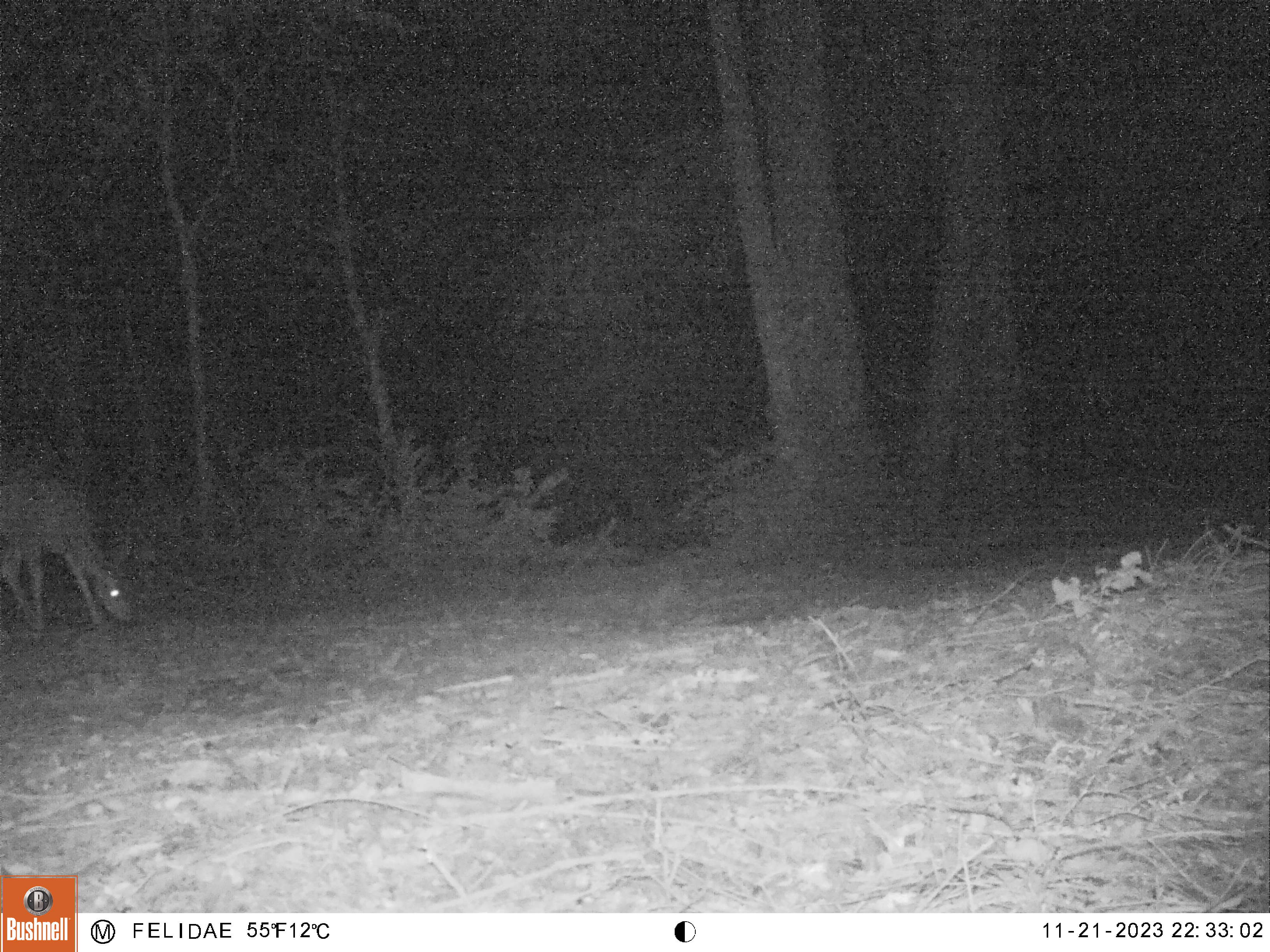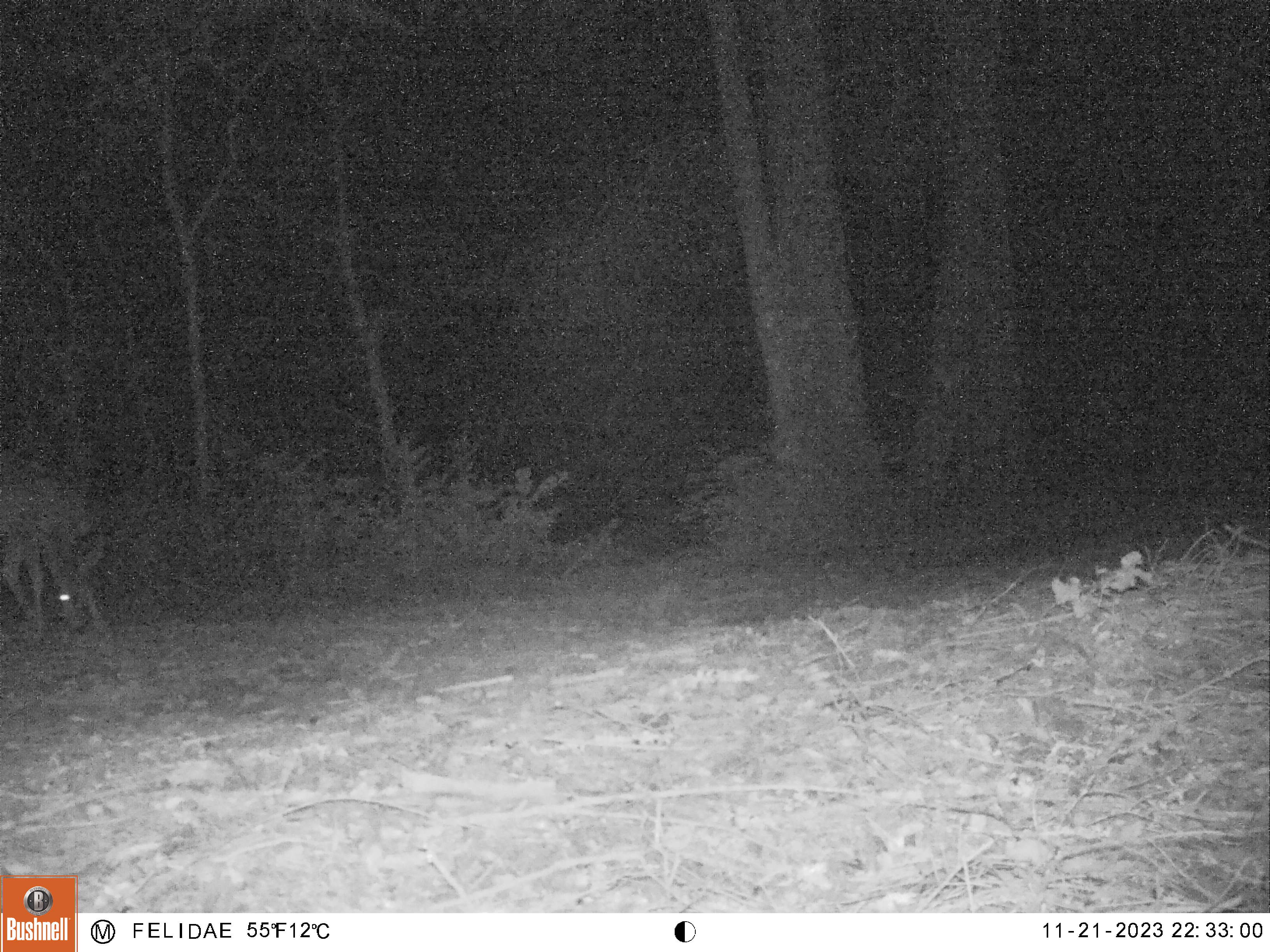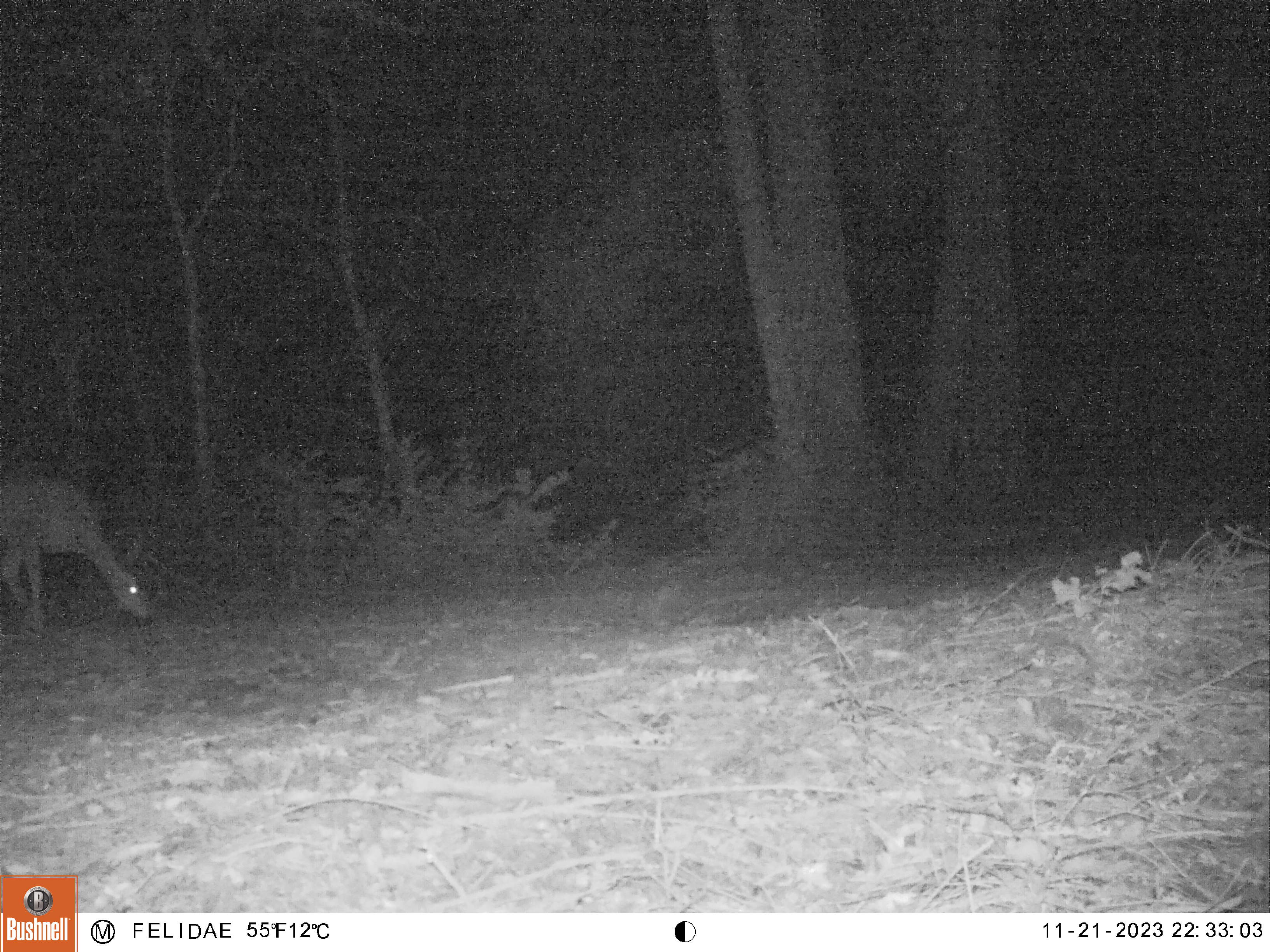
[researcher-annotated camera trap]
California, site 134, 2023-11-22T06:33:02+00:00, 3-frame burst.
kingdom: Animalia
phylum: Chordata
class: Mammalia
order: Artiodactyla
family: Cervidae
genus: Odocoileus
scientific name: Odocoileus hemionus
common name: mule deer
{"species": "mule deer (Odocoileus hemionus)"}